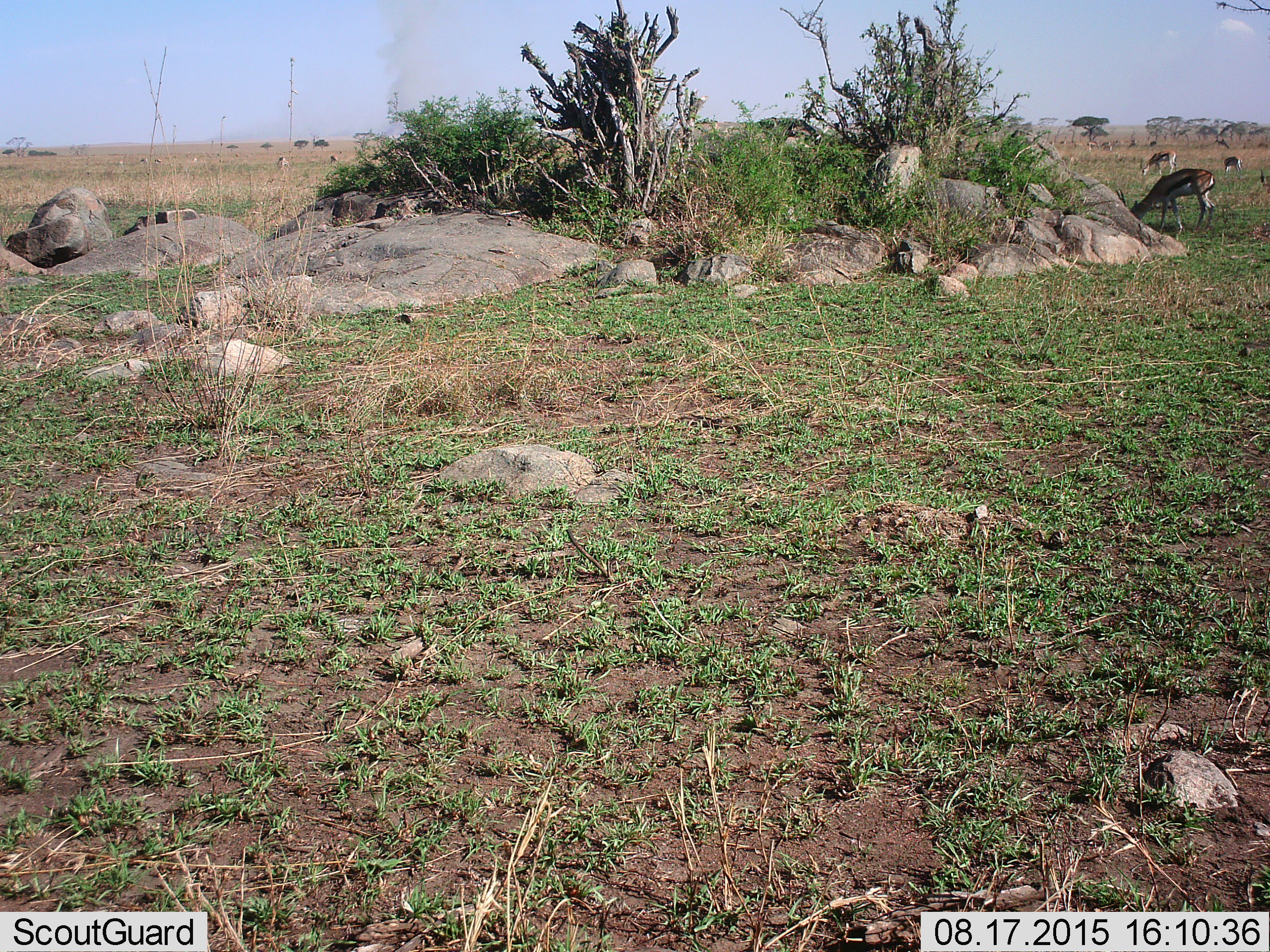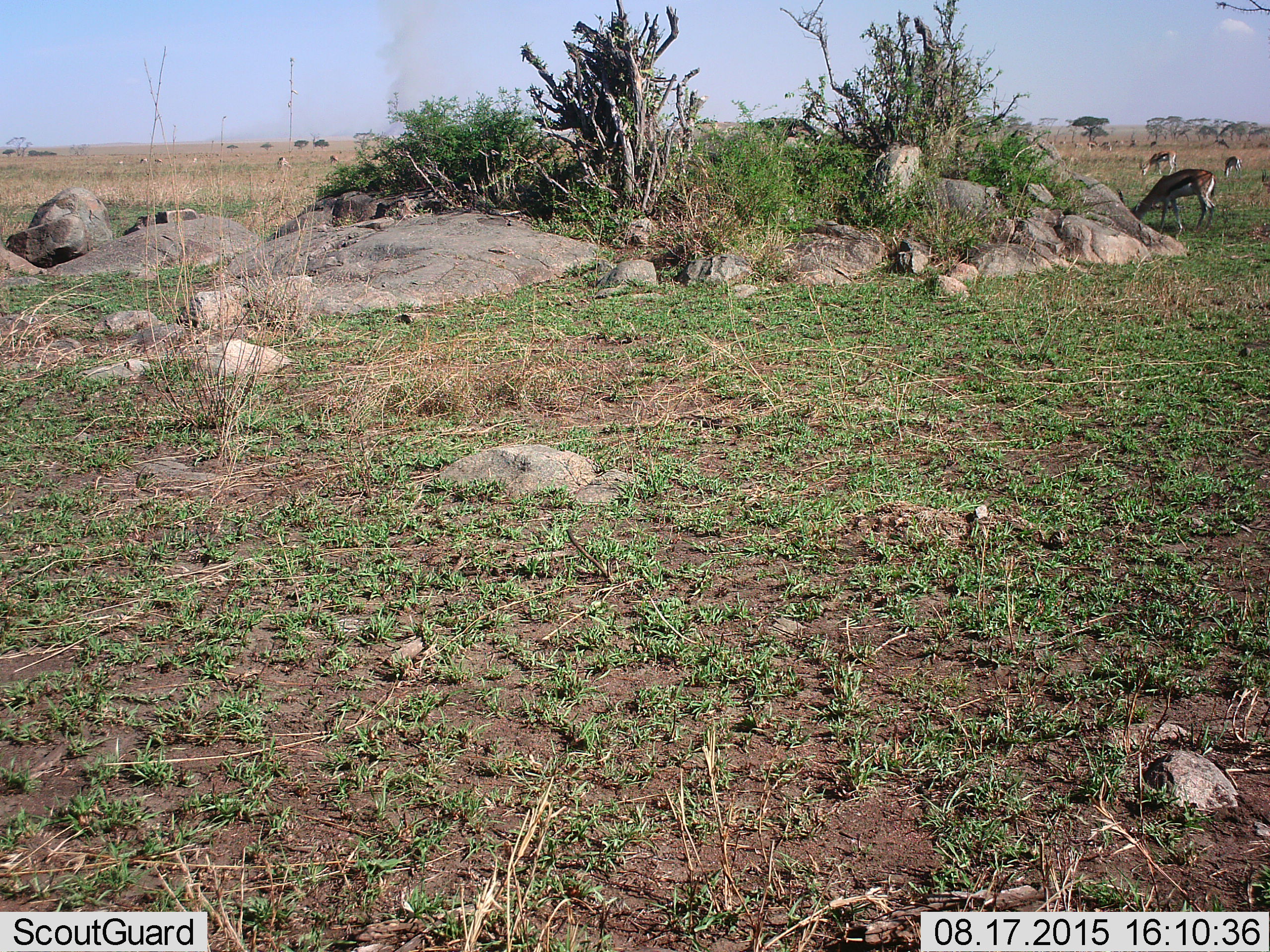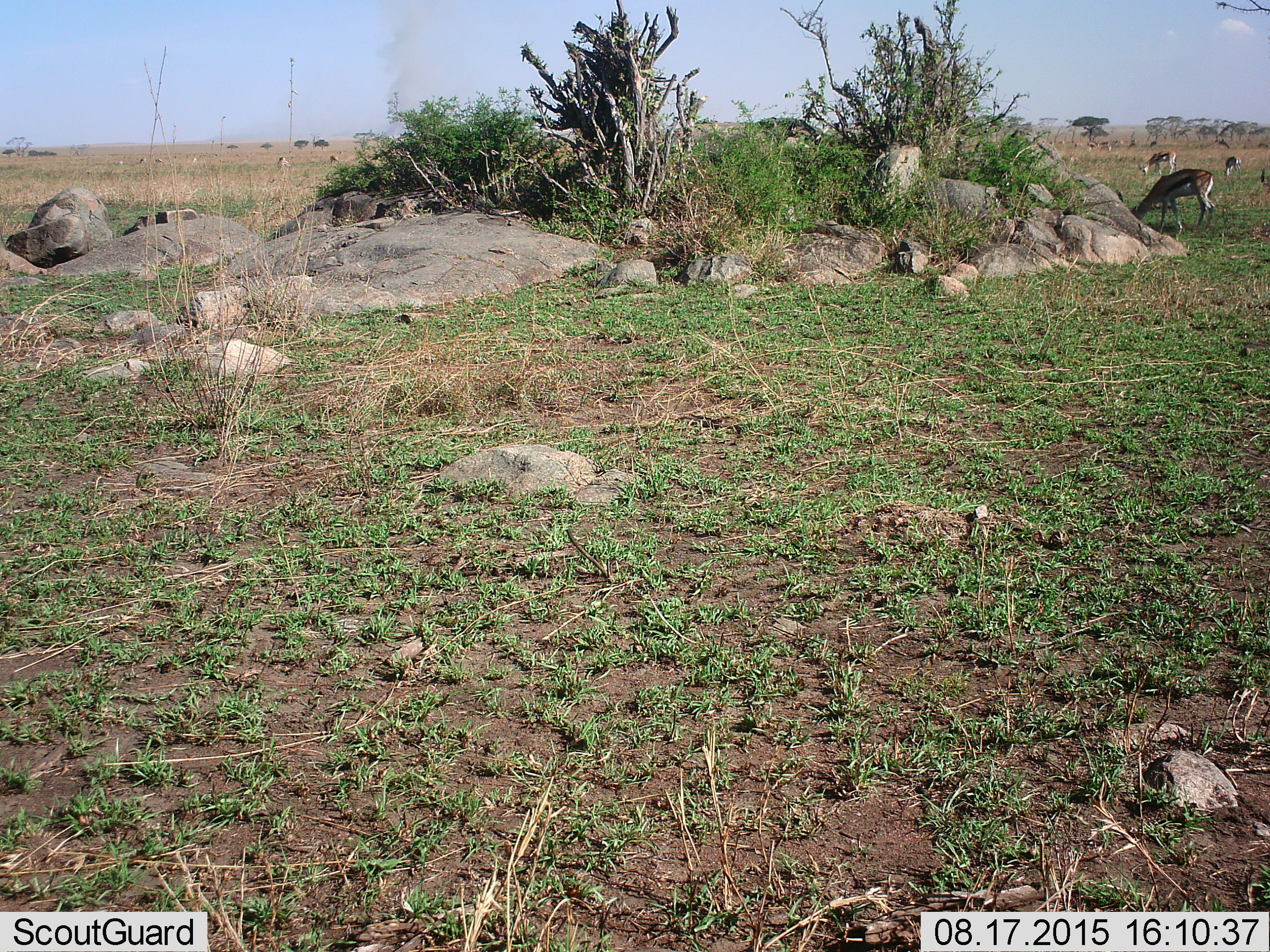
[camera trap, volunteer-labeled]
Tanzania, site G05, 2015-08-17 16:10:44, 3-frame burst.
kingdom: Animalia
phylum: Chordata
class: Mammalia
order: Artiodactyla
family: Bovidae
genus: Eudorcas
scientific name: Eudorcas thomsonii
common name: thomson's gazelle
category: gazellethomsons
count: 11-50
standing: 40%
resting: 7%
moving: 20%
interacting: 0%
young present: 0%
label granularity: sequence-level